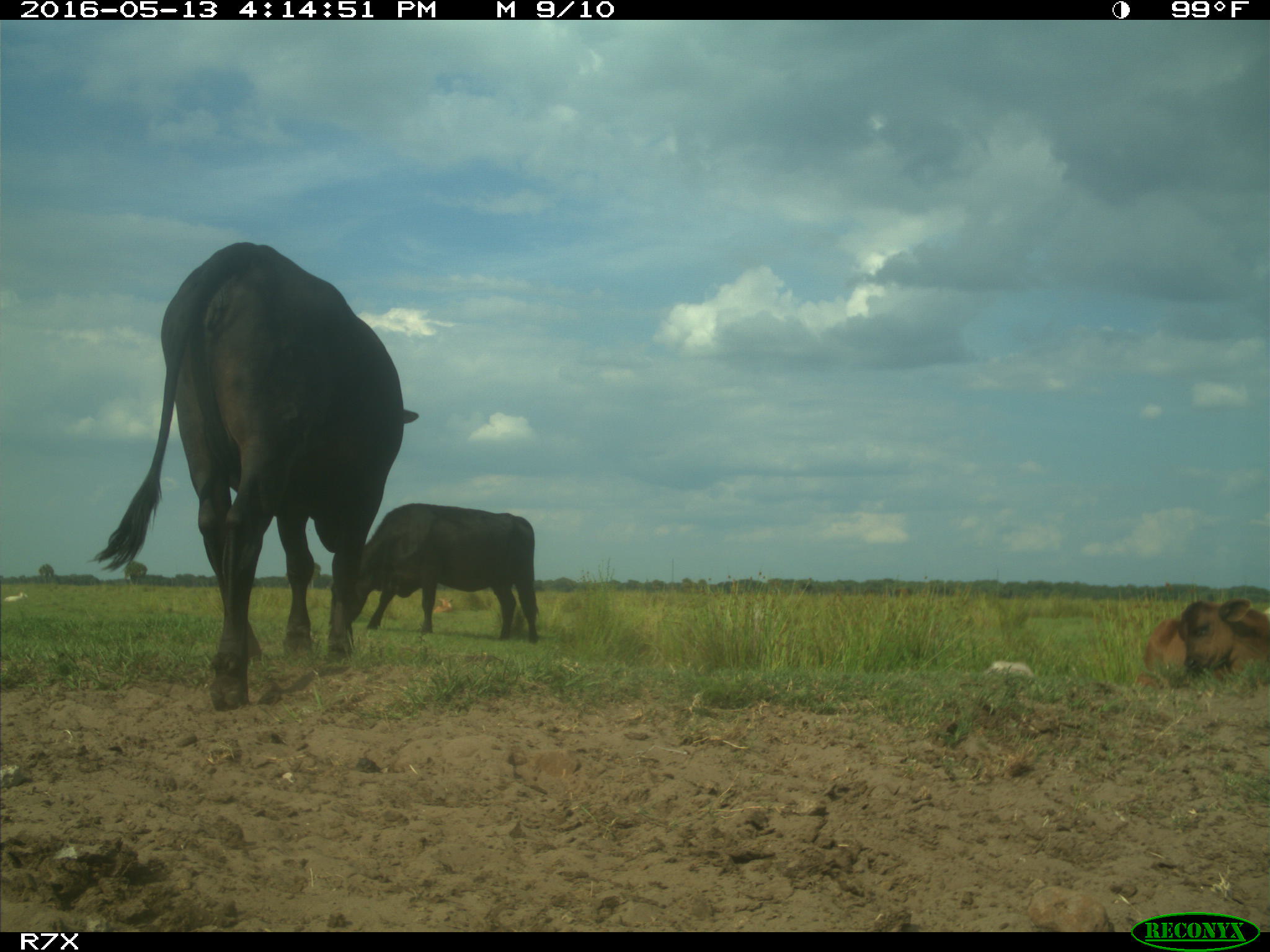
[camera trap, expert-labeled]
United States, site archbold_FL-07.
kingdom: Animalia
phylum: Chordata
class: Mammalia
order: Artiodactyla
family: Bovidae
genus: Bos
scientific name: Bos taurus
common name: domestic cow